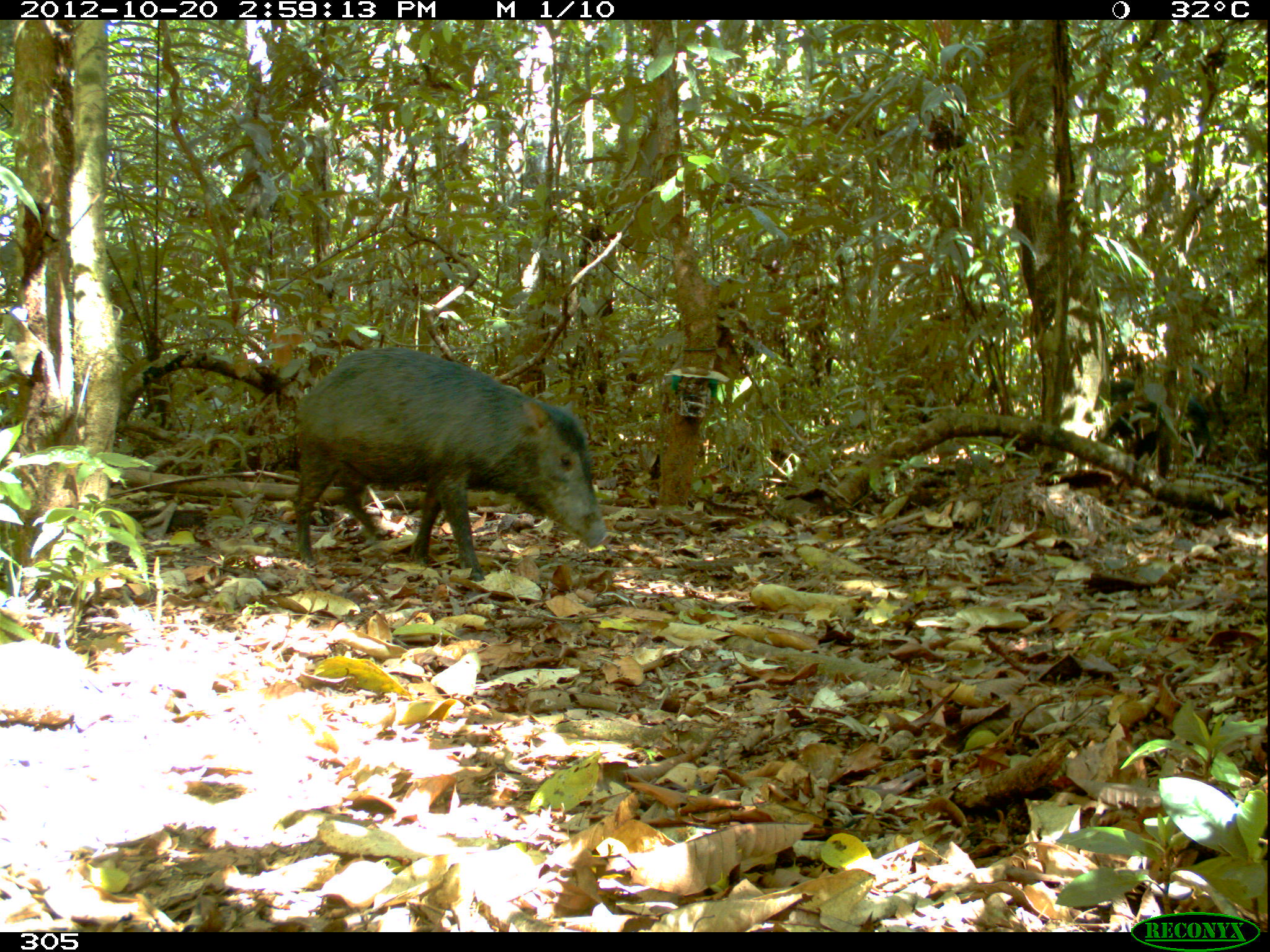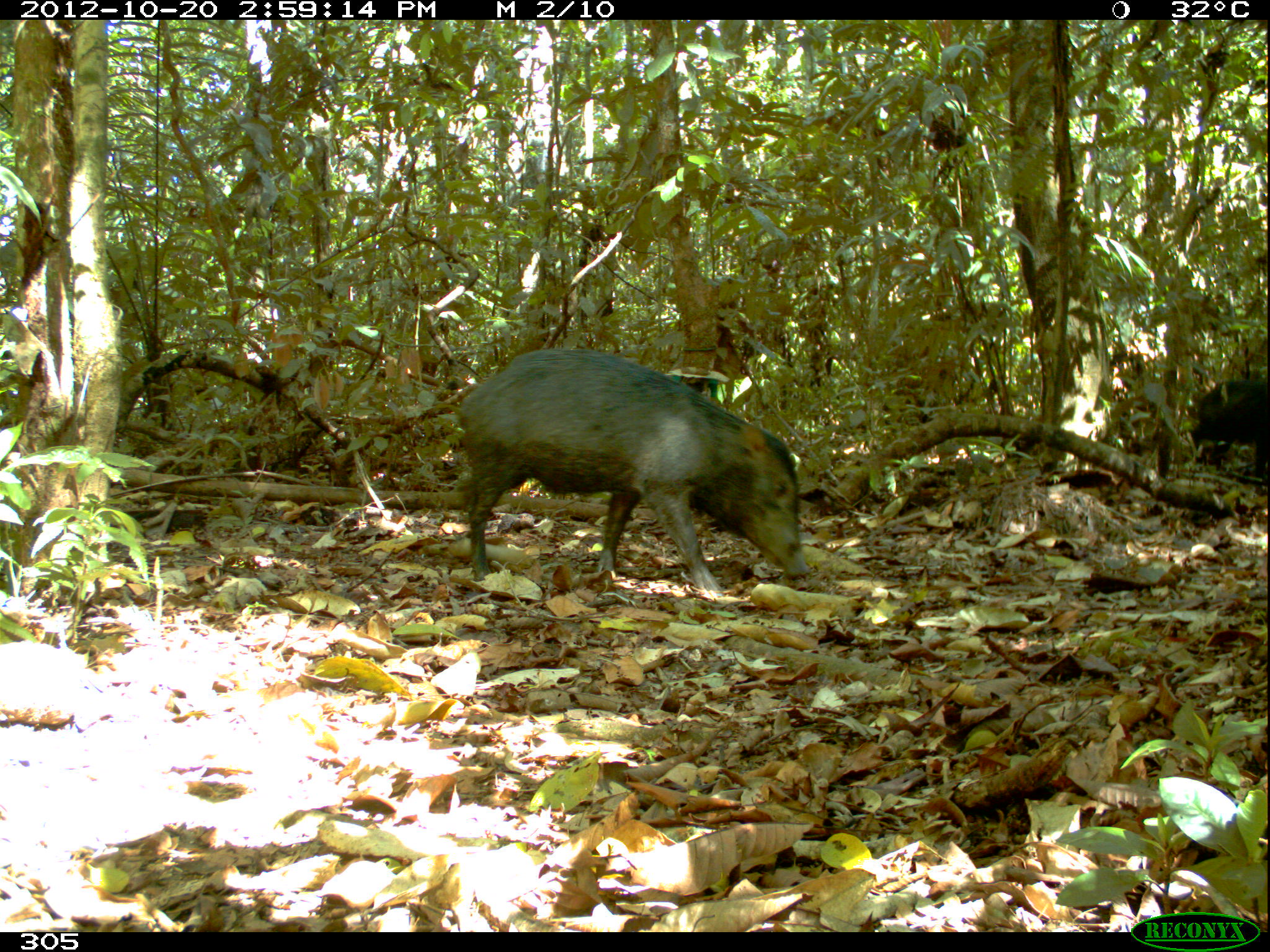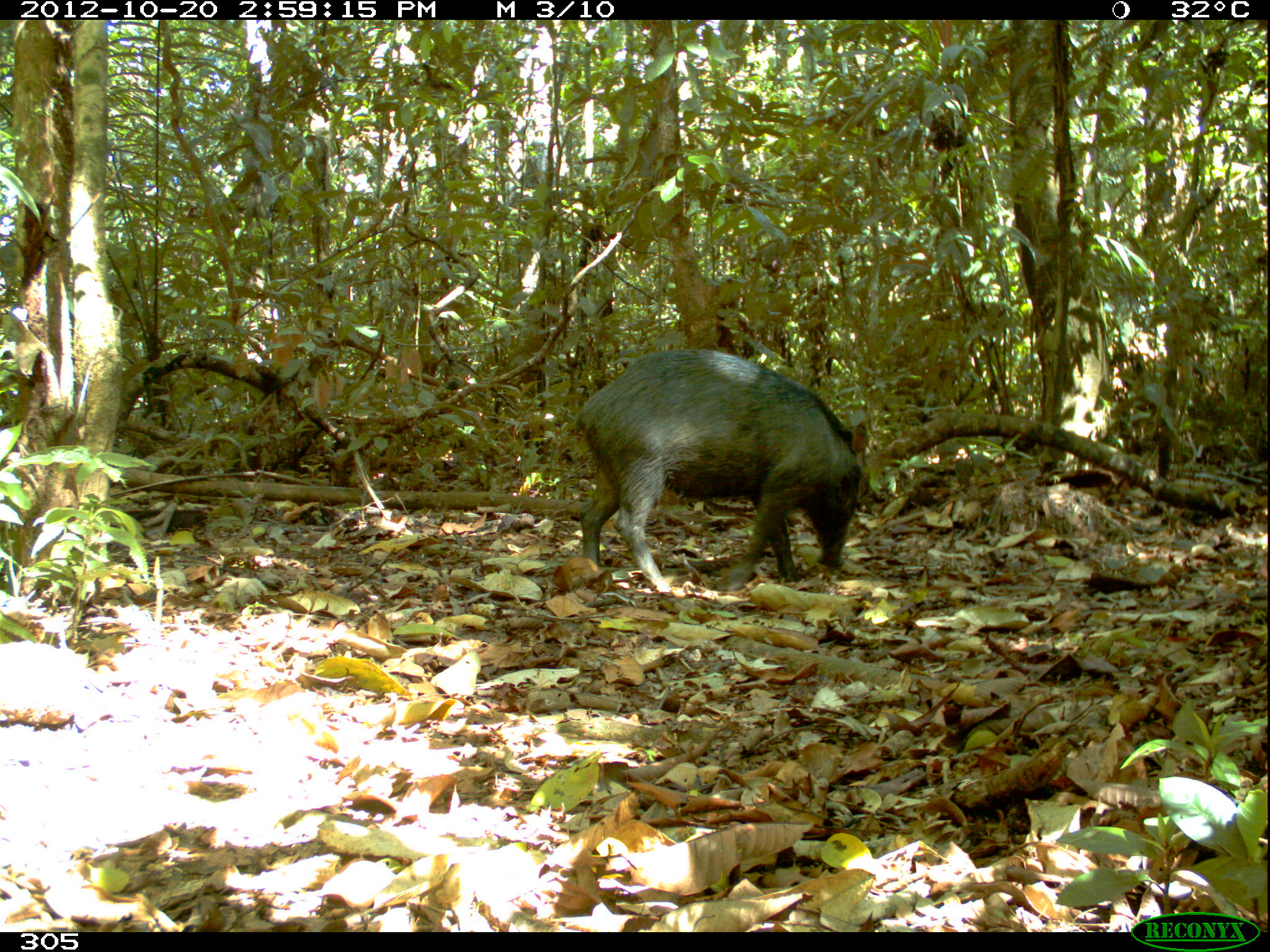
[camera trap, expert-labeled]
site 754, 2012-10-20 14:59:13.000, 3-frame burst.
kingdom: Animalia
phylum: Chordata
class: Mammalia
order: Artiodactyla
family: Tayassuidae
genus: Tayassu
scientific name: Tayassu pecari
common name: white-lipped peccary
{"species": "Tayassu pecari (white-lipped peccary)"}